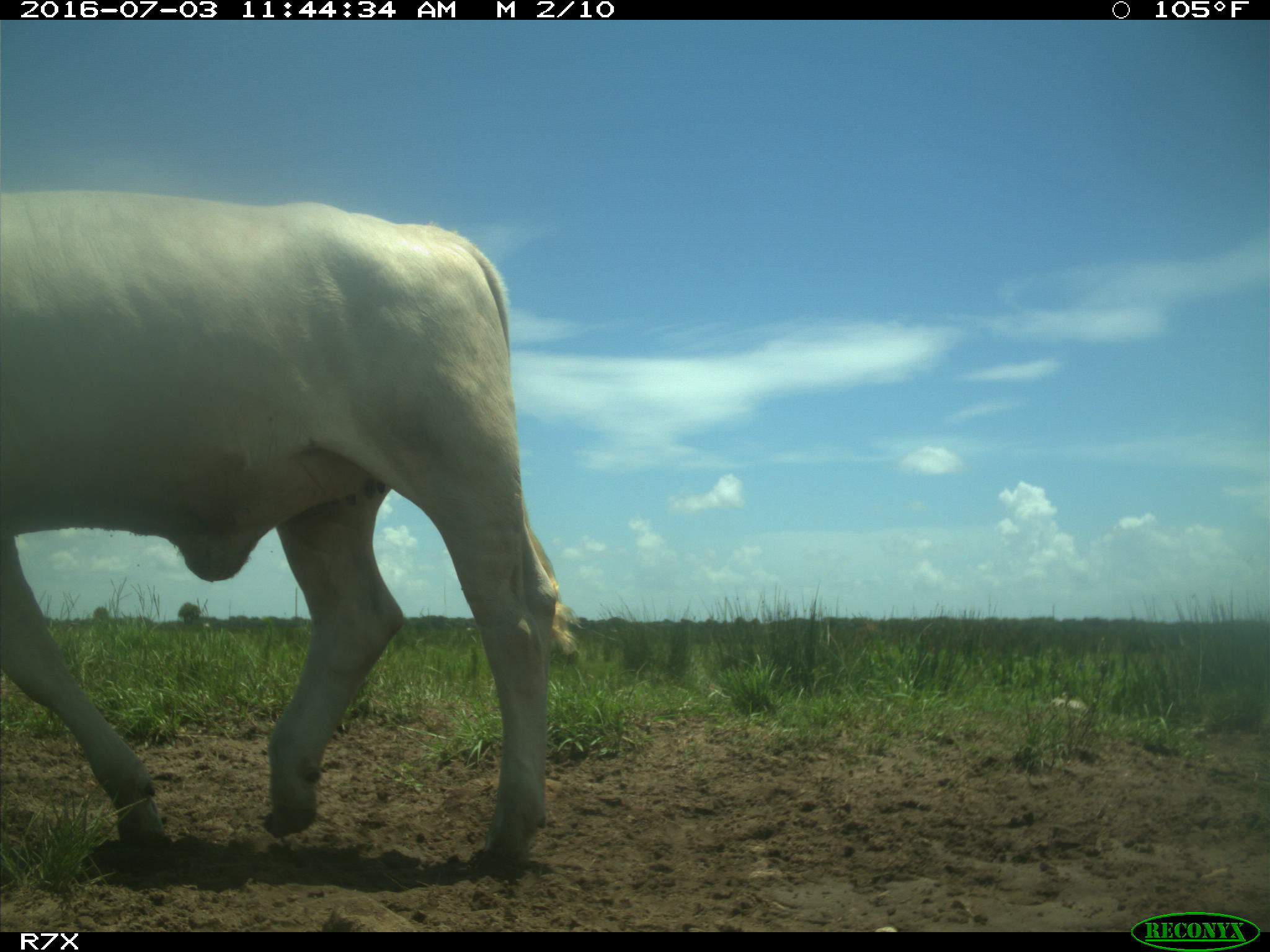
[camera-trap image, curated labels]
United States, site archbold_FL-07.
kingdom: Animalia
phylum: Chordata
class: Mammalia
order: Artiodactyla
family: Bovidae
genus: Bos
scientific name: Bos taurus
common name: domestic cow